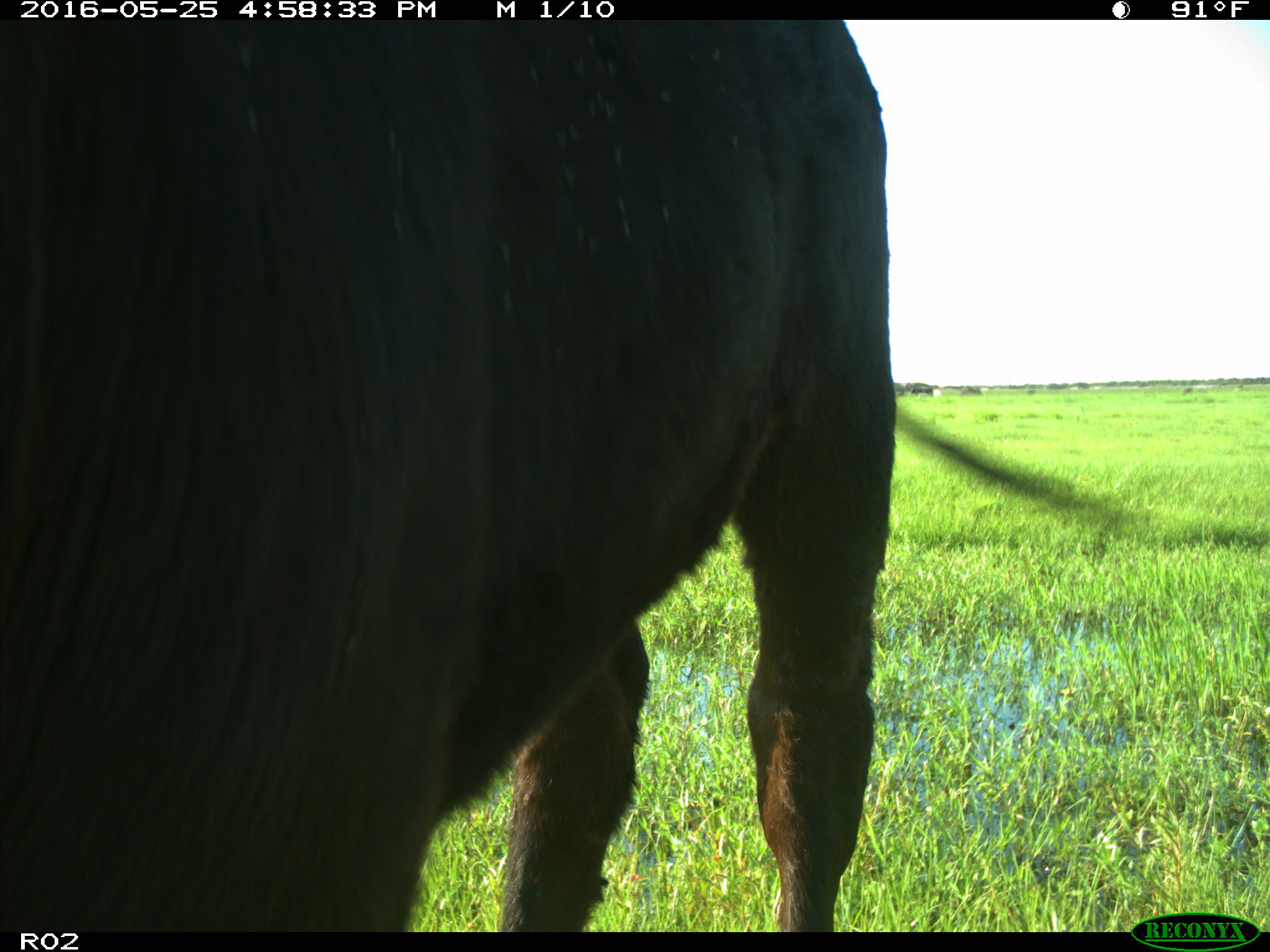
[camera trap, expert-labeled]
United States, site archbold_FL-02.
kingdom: Animalia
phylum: Chordata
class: Mammalia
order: Artiodactyla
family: Bovidae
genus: Bos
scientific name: Bos taurus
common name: domestic cow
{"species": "Bos taurus (domestic cow)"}